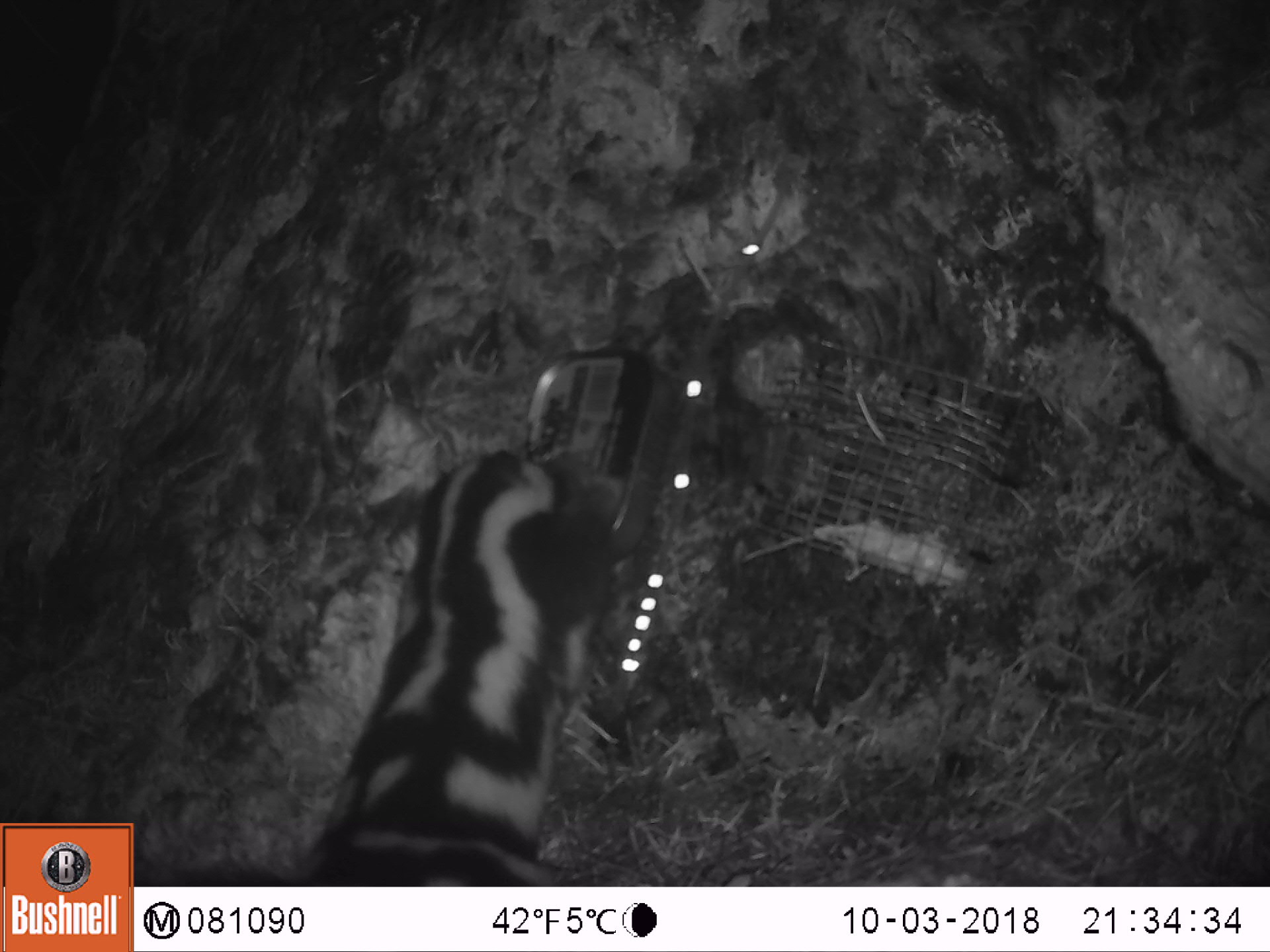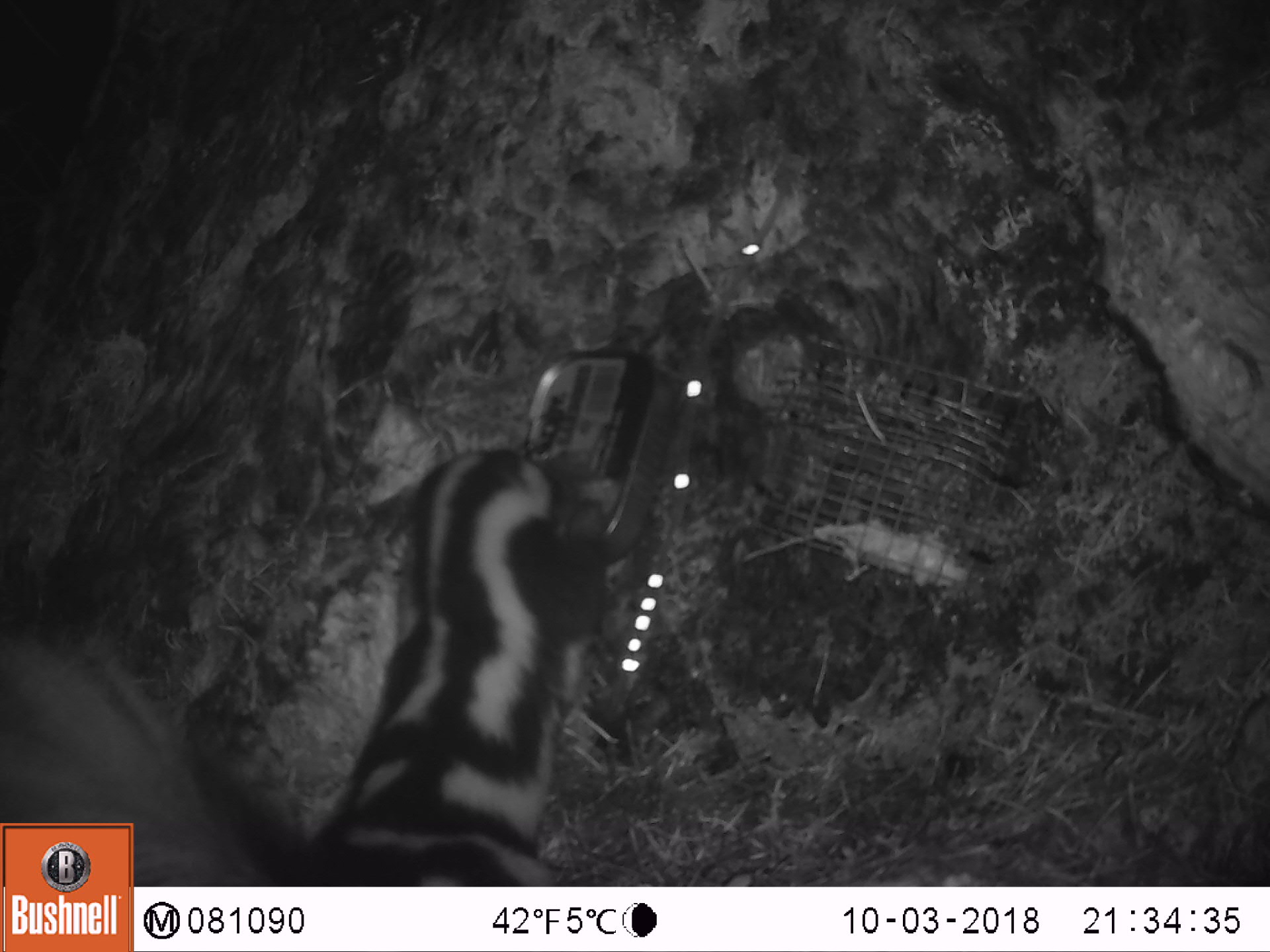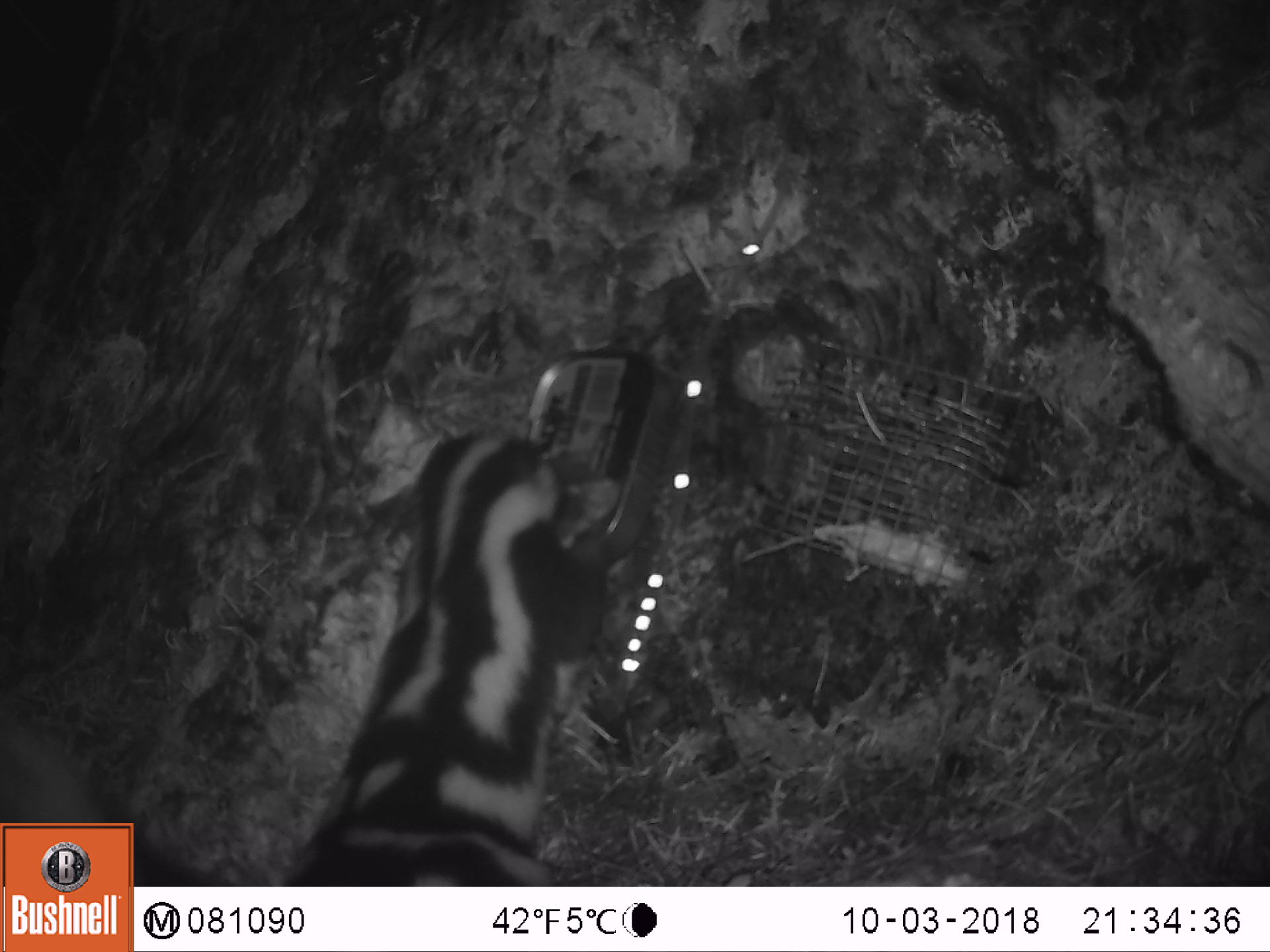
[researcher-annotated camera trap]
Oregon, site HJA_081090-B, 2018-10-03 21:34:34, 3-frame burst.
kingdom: Animalia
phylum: Chordata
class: Mammalia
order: Carnivora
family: Mephitidae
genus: Spilogale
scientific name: Spilogale gracilis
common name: western spotted skunk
Western spotted skunk (Spilogale gracilis).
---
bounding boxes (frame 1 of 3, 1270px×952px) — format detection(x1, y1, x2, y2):
western spotted skunk: detection(143, 441, 689, 881)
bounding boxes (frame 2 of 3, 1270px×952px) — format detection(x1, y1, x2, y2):
western spotted skunk: detection(1, 445, 616, 819); detection(143, 444, 610, 884)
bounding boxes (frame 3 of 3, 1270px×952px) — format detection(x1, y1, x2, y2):
western spotted skunk: detection(135, 422, 621, 880)